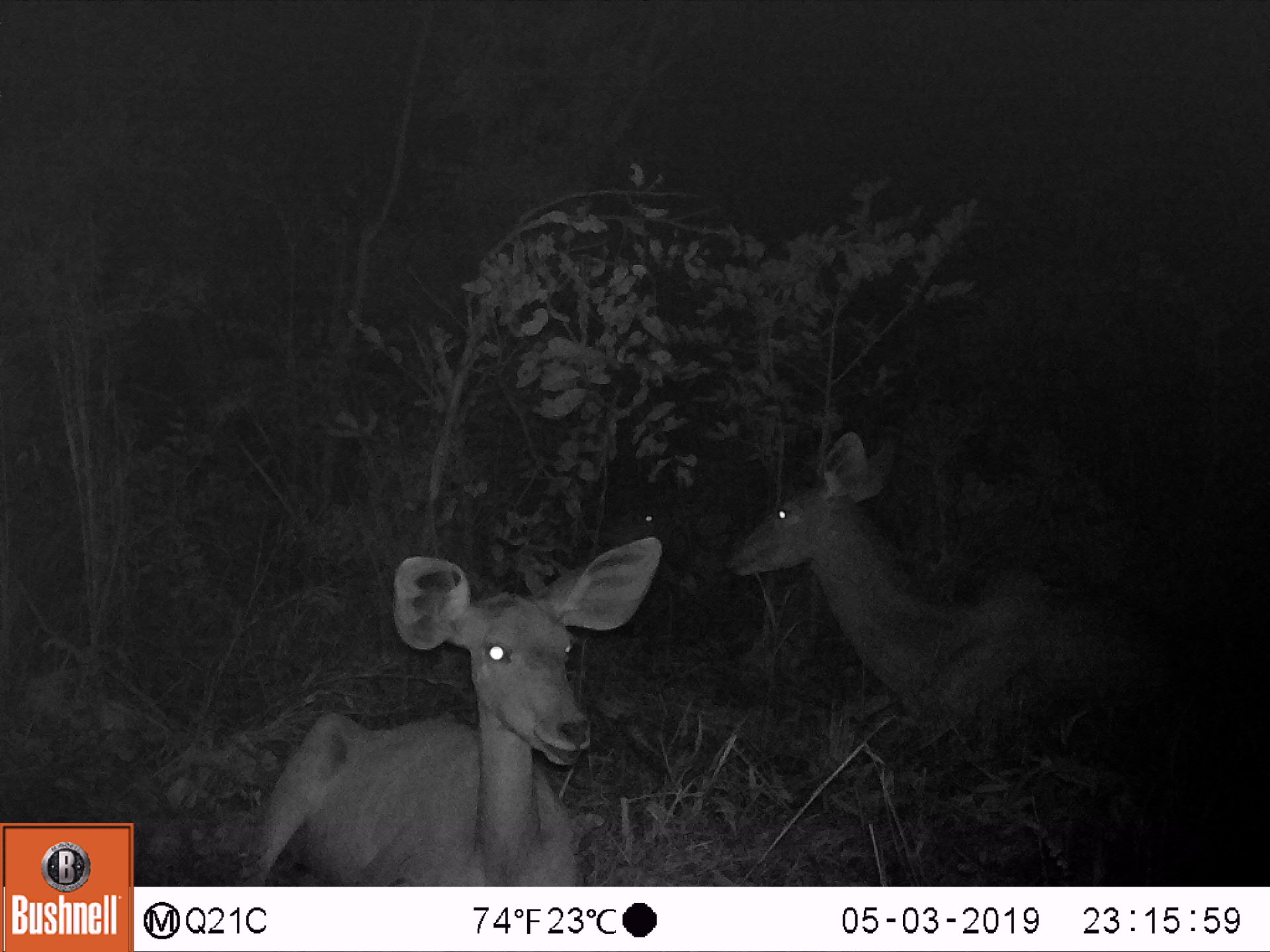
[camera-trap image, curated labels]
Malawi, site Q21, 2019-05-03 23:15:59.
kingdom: Animalia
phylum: Chordata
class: Mammalia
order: Artiodactyla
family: Bovidae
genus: Tragelaphus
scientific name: Tragelaphus strepsiceros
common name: greater kudu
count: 3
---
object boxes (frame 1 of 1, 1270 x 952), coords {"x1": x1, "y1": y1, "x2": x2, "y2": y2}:
greater kudu: {"x1": 222, "y1": 526, "x2": 668, "y2": 883}; {"x1": 720, "y1": 423, "x2": 1195, "y2": 741}; {"x1": 600, "y1": 477, "x2": 696, "y2": 556}